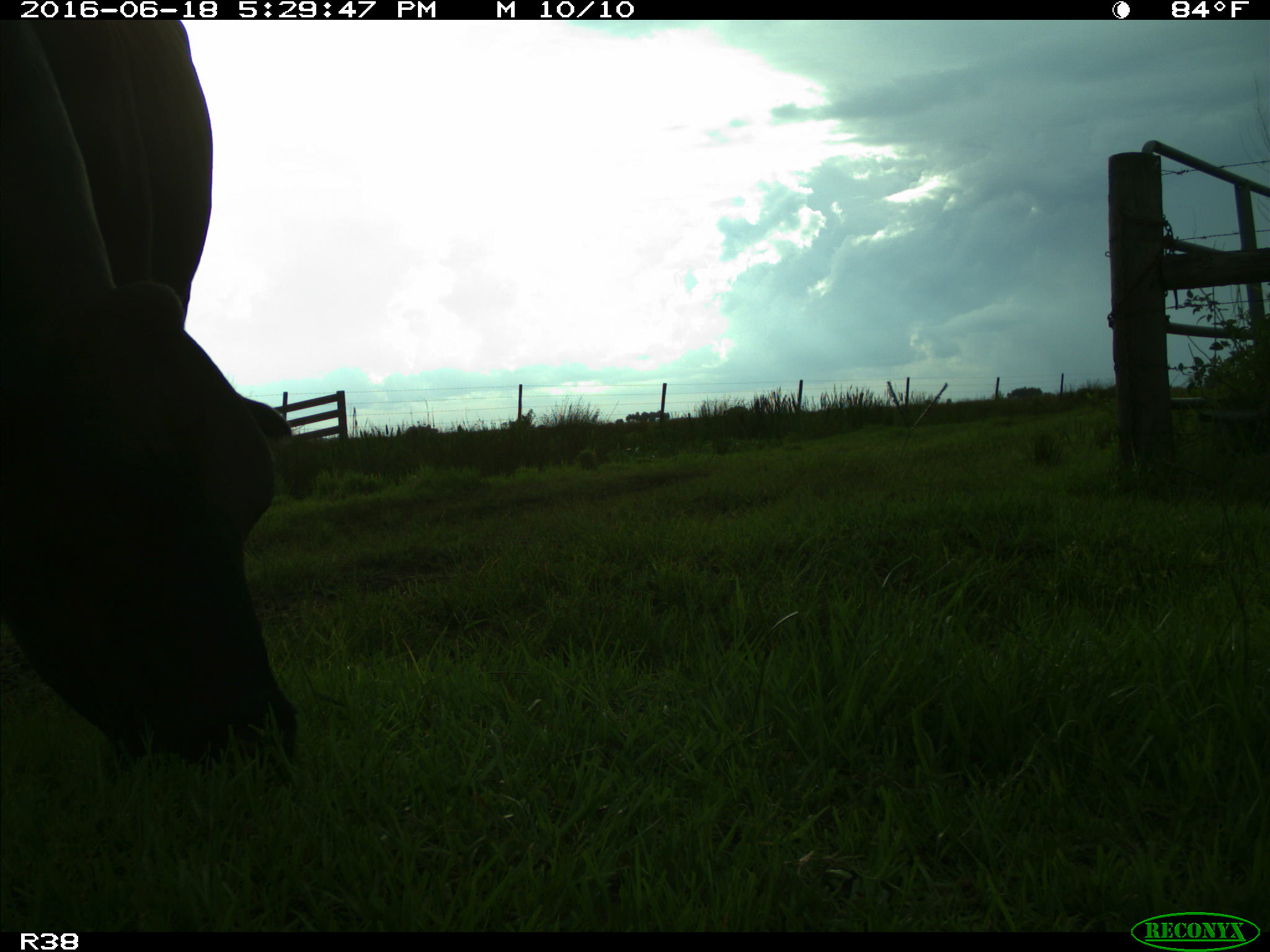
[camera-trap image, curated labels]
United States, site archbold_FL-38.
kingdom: Animalia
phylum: Chordata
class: Mammalia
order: Artiodactyla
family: Bovidae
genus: Bos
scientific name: Bos taurus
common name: domestic cow